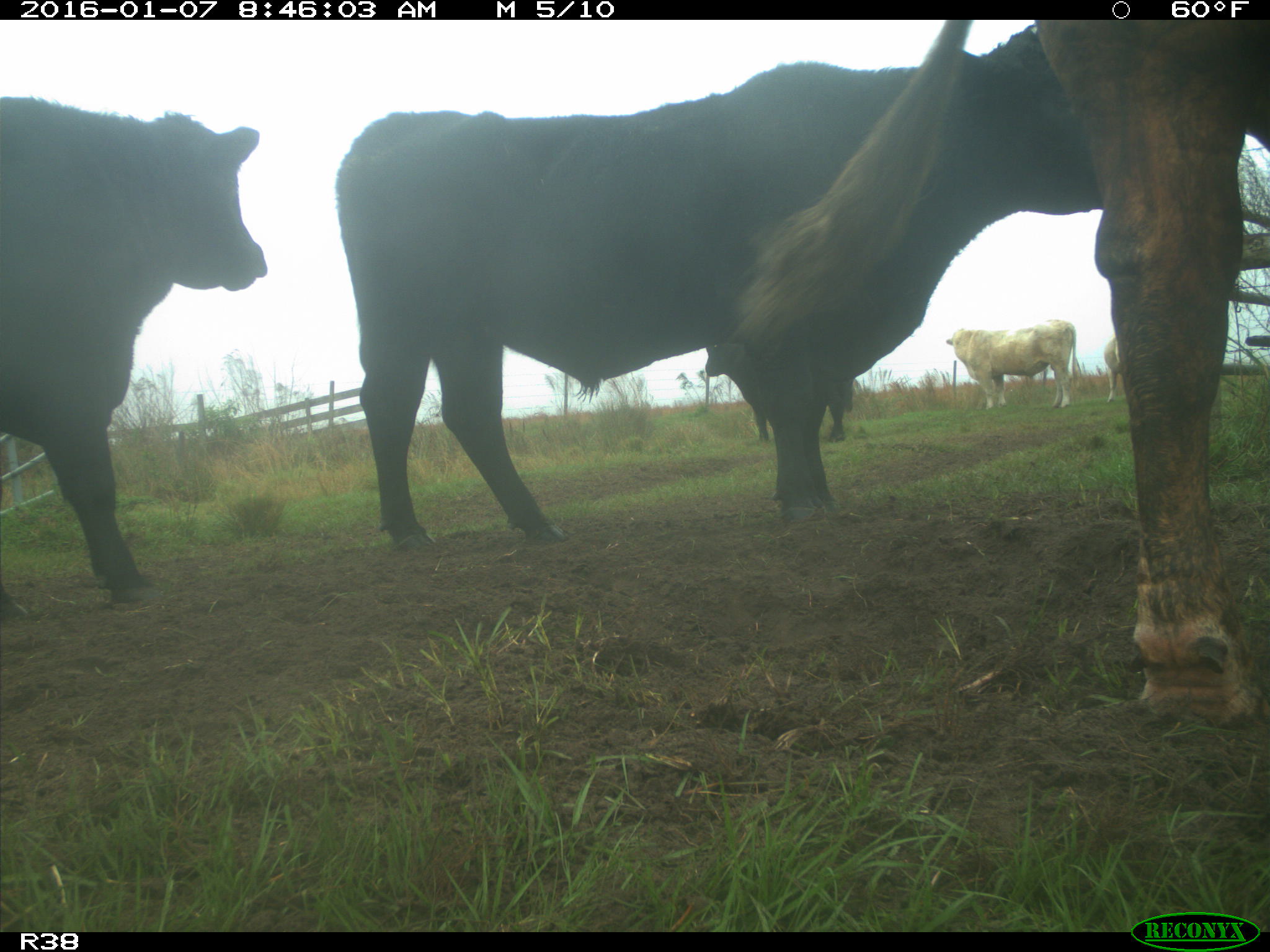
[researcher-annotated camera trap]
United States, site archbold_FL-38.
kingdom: Animalia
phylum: Chordata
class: Mammalia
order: Artiodactyla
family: Bovidae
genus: Bos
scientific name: Bos taurus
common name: domestic cow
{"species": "Bos taurus (domestic cow)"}